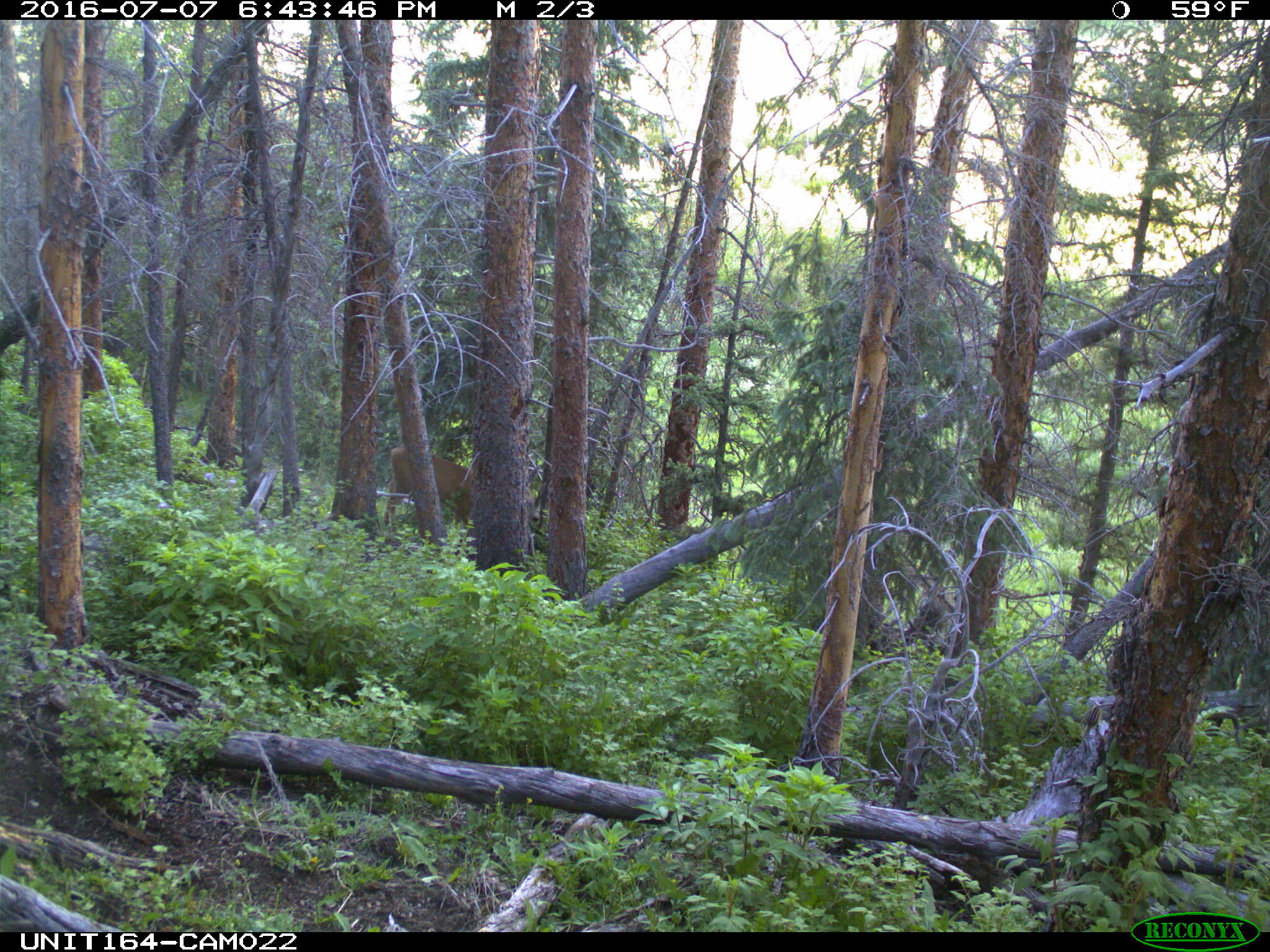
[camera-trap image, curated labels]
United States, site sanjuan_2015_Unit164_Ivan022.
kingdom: Animalia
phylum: Chordata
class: Mammalia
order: Artiodactyla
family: Cervidae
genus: Odocoileus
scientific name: Odocoileus hemionus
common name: mule deer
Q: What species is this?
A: Odocoileus hemionus (mule deer).